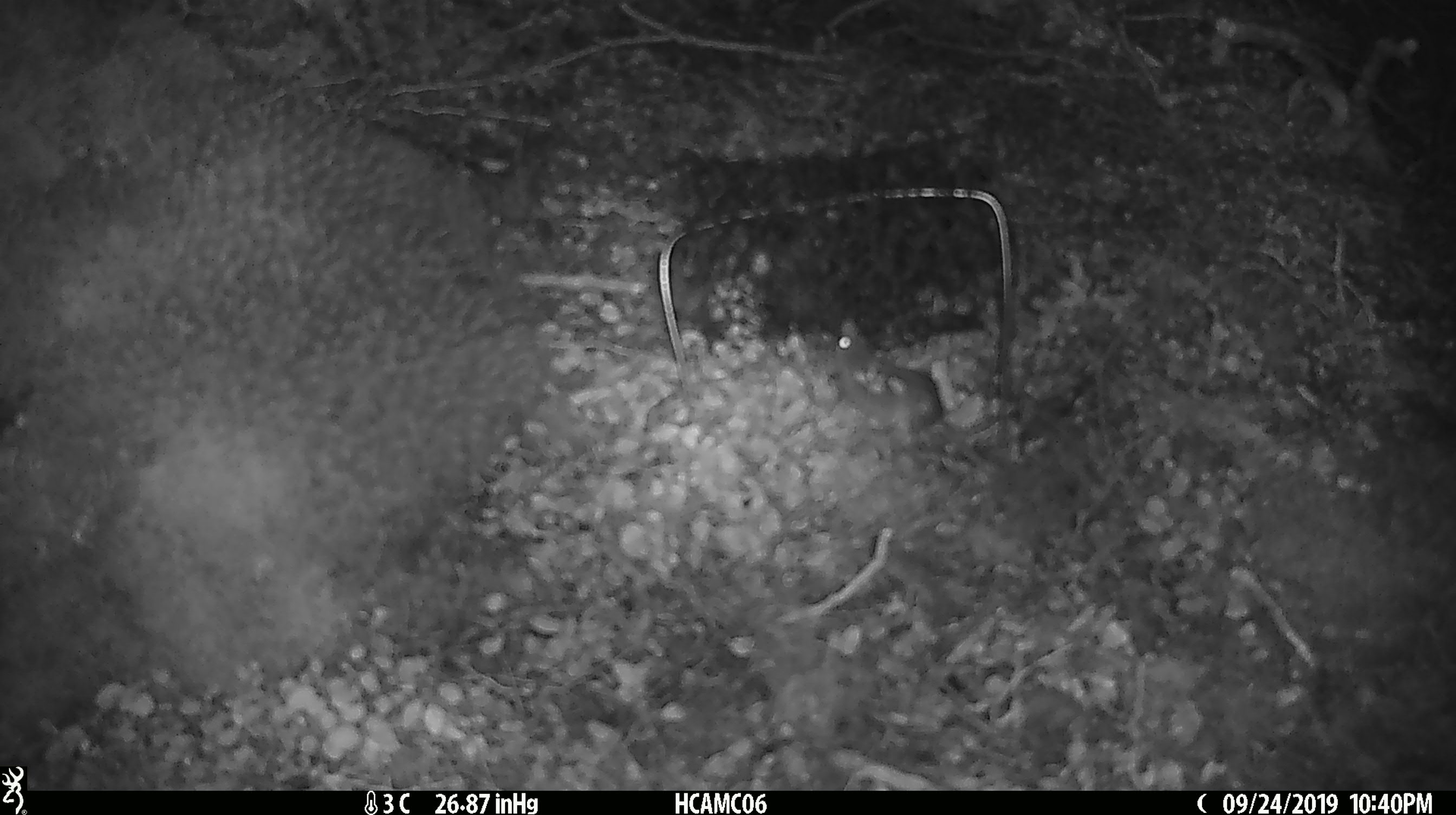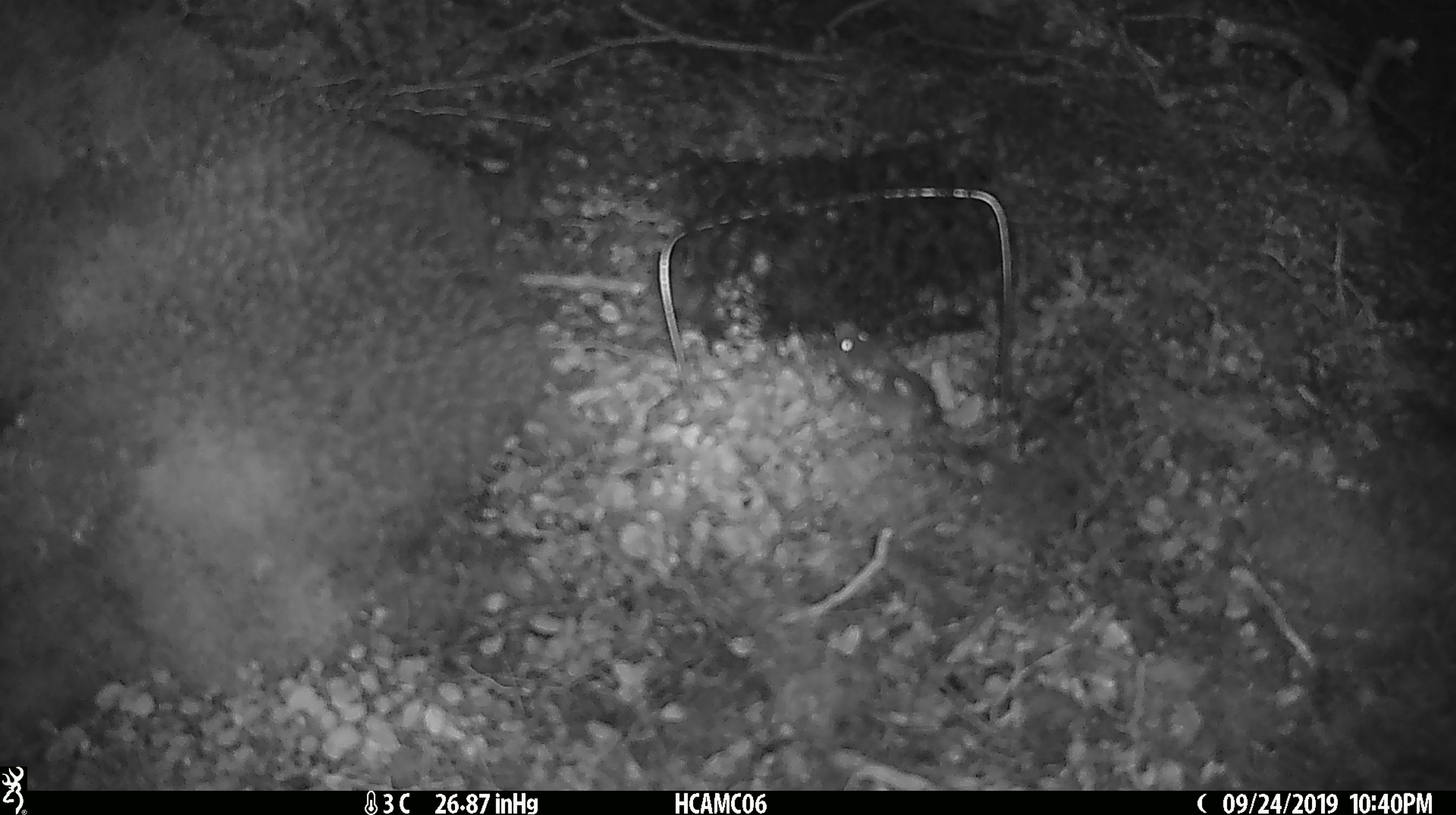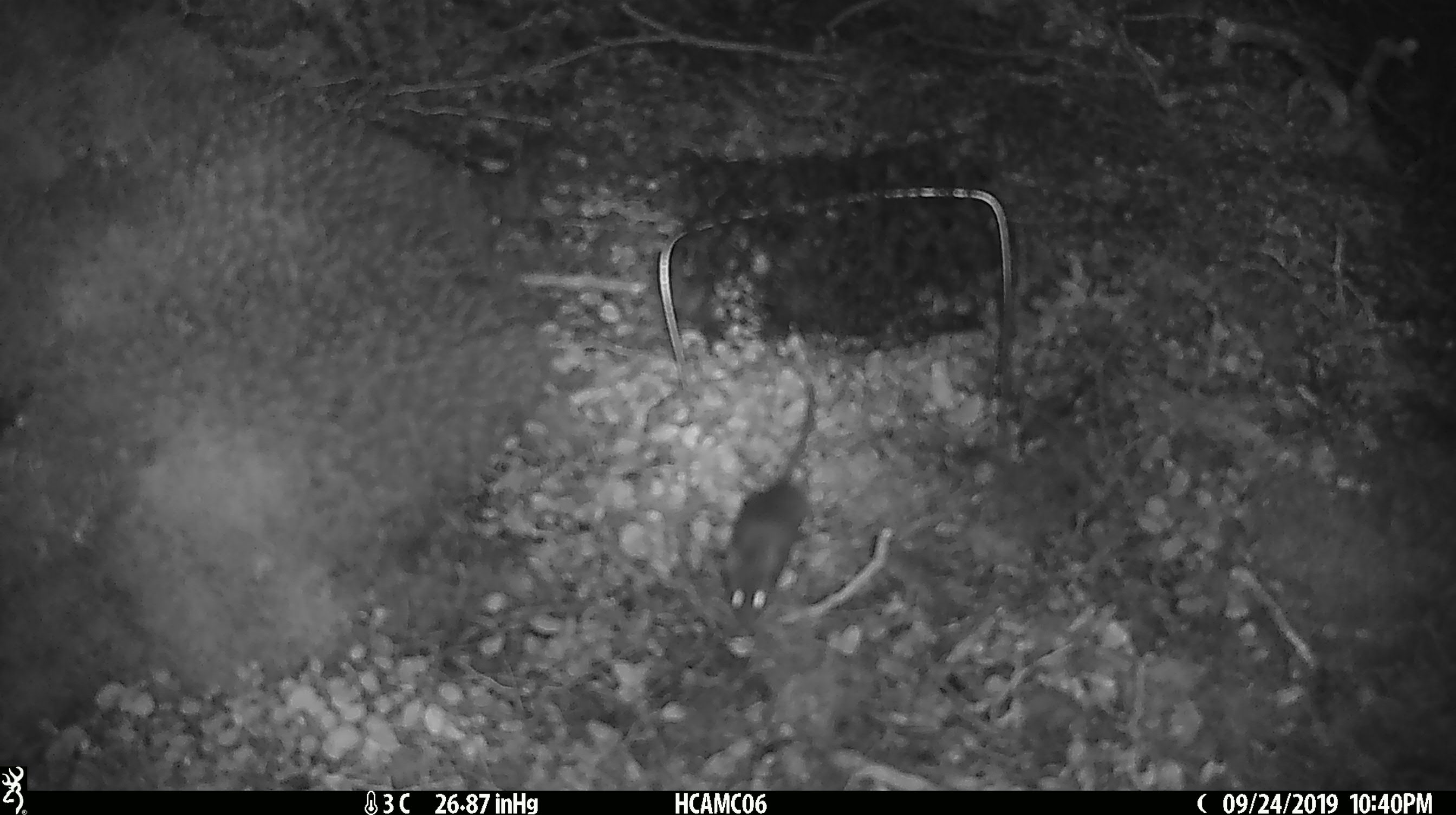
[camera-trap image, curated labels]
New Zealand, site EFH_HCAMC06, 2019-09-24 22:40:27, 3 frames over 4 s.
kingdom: Animalia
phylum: Chordata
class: Mammalia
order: Rodentia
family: Muridae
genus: Mus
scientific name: Mus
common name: mouse